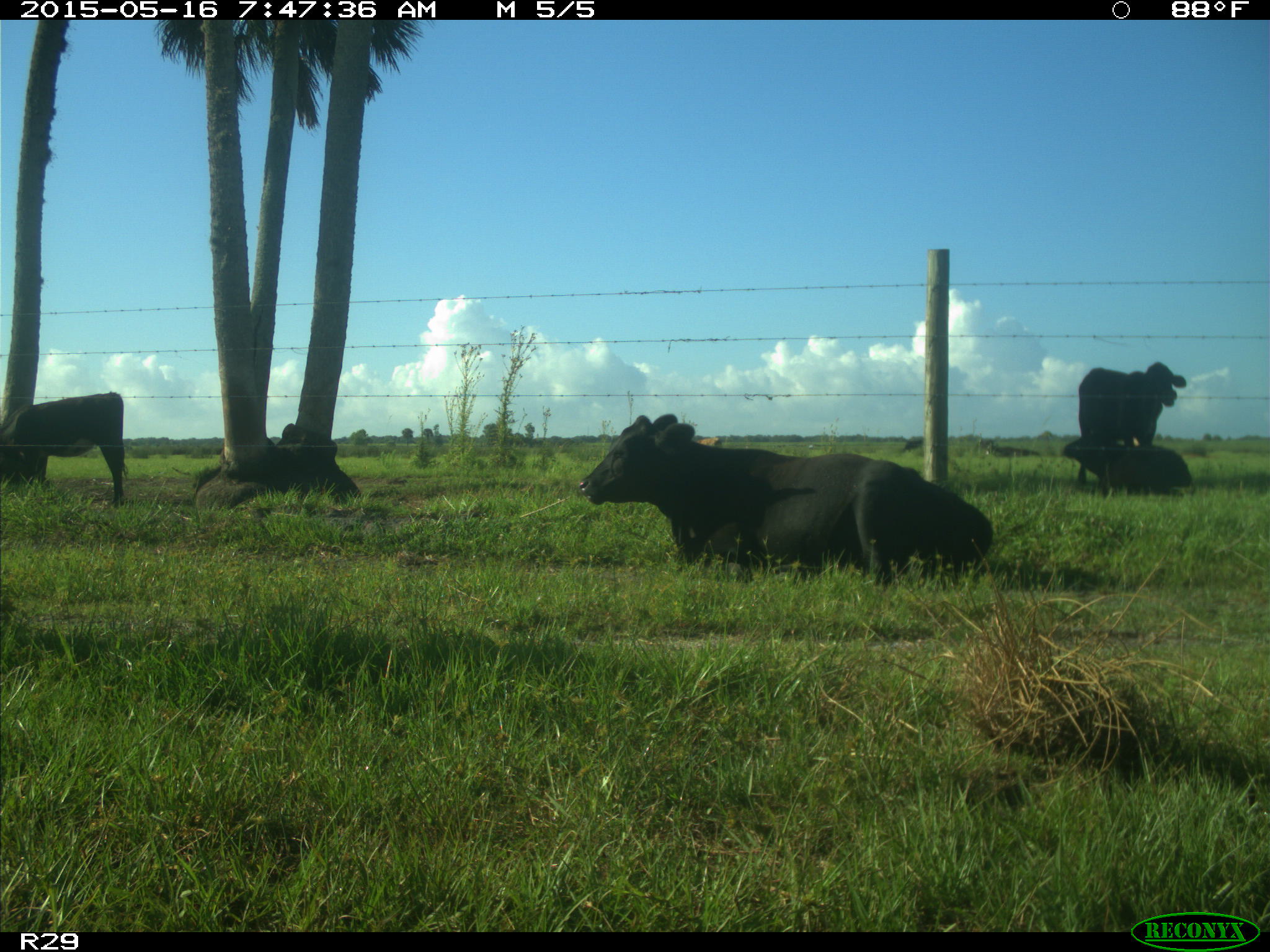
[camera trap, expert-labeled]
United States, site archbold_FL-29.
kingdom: Animalia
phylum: Chordata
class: Mammalia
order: Artiodactyla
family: Bovidae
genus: Bos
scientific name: Bos taurus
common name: domestic cow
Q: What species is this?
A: Bos taurus (domestic cow).